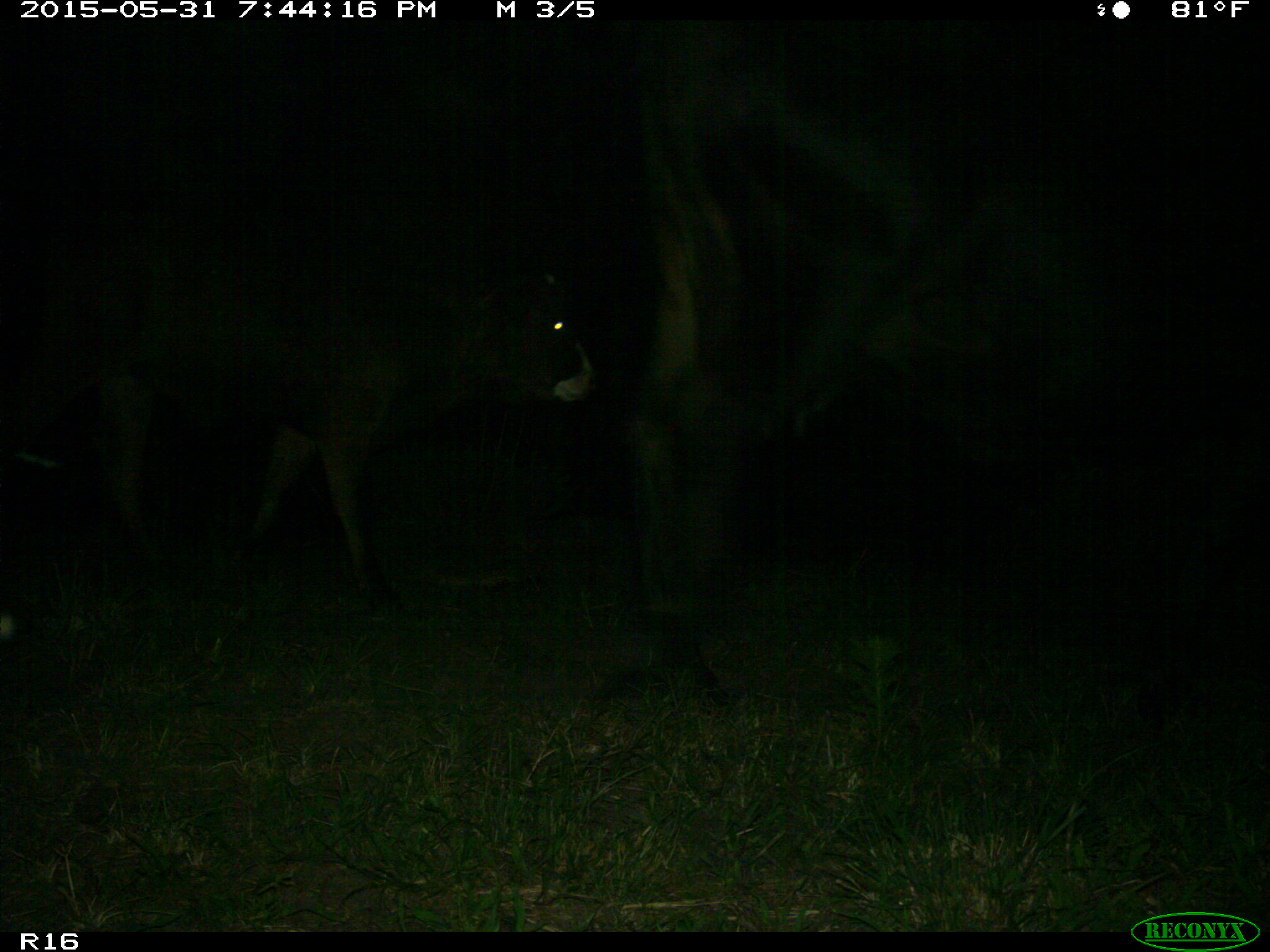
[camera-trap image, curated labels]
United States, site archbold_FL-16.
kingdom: Animalia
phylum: Chordata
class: Mammalia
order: Artiodactyla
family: Bovidae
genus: Bos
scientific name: Bos taurus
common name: domestic cow